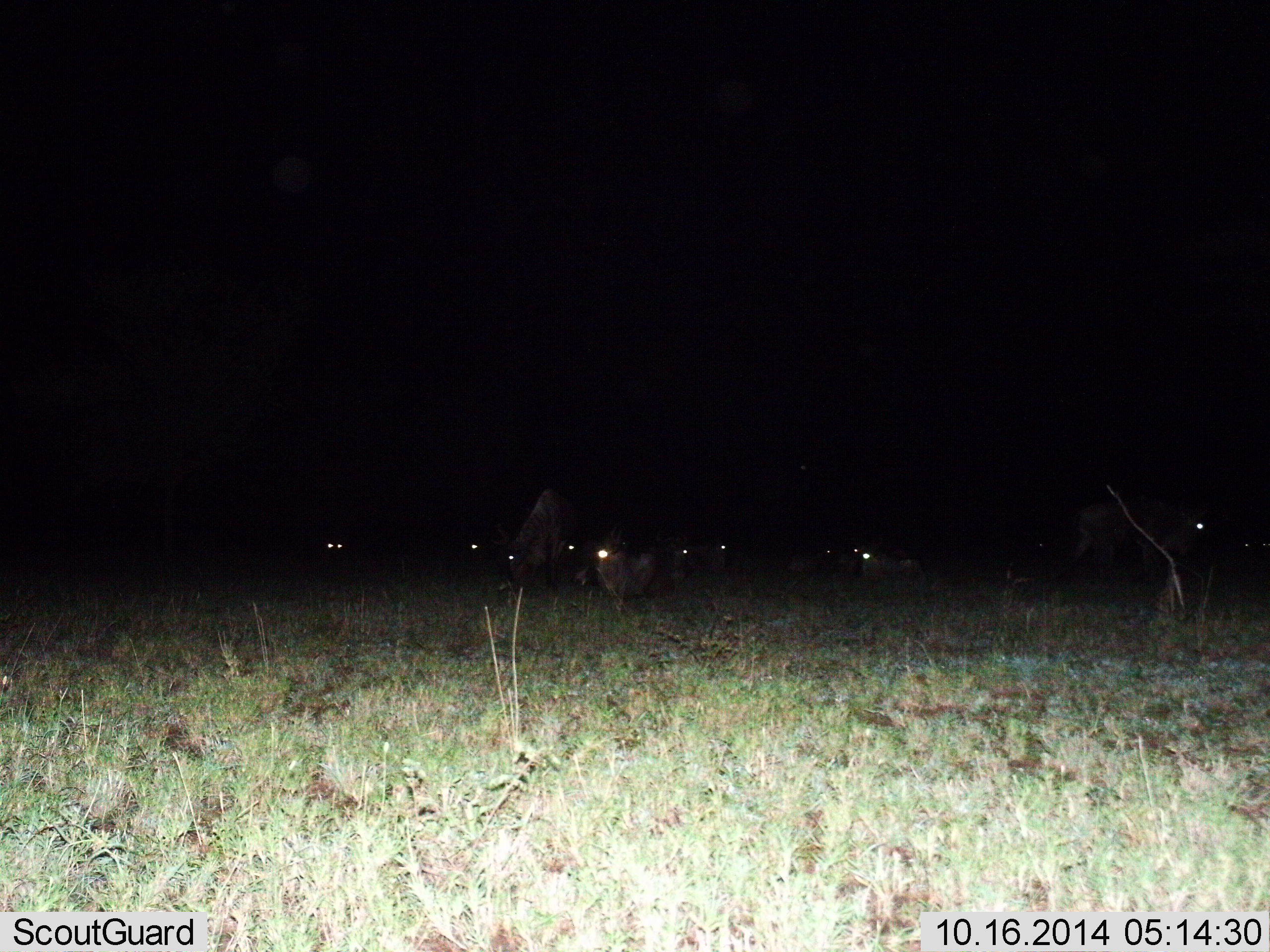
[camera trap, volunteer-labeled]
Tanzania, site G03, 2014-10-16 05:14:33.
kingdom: Animalia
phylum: Chordata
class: Mammalia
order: Artiodactyla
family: Bovidae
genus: Connochaetes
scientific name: Connochaetes taurinus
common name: blue wildebeest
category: wildebeest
Wildebeest (blue wildebeest) (Connochaetes taurinus), count 11-50. Behavior (volunteer vote fractions): standing 70%, resting 60%, moving 20%, interacting 0%. Young present (vote fraction): 0%. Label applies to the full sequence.